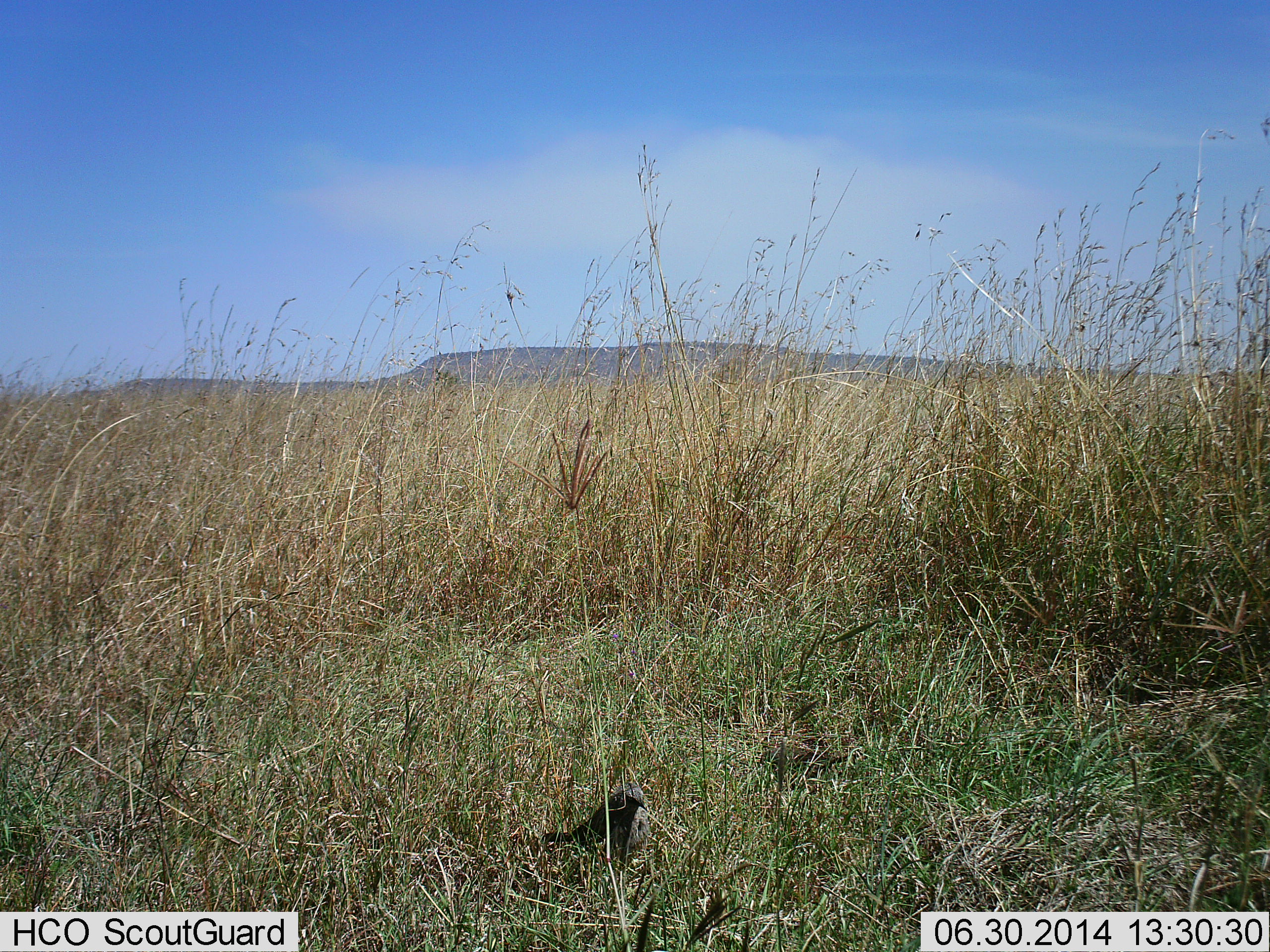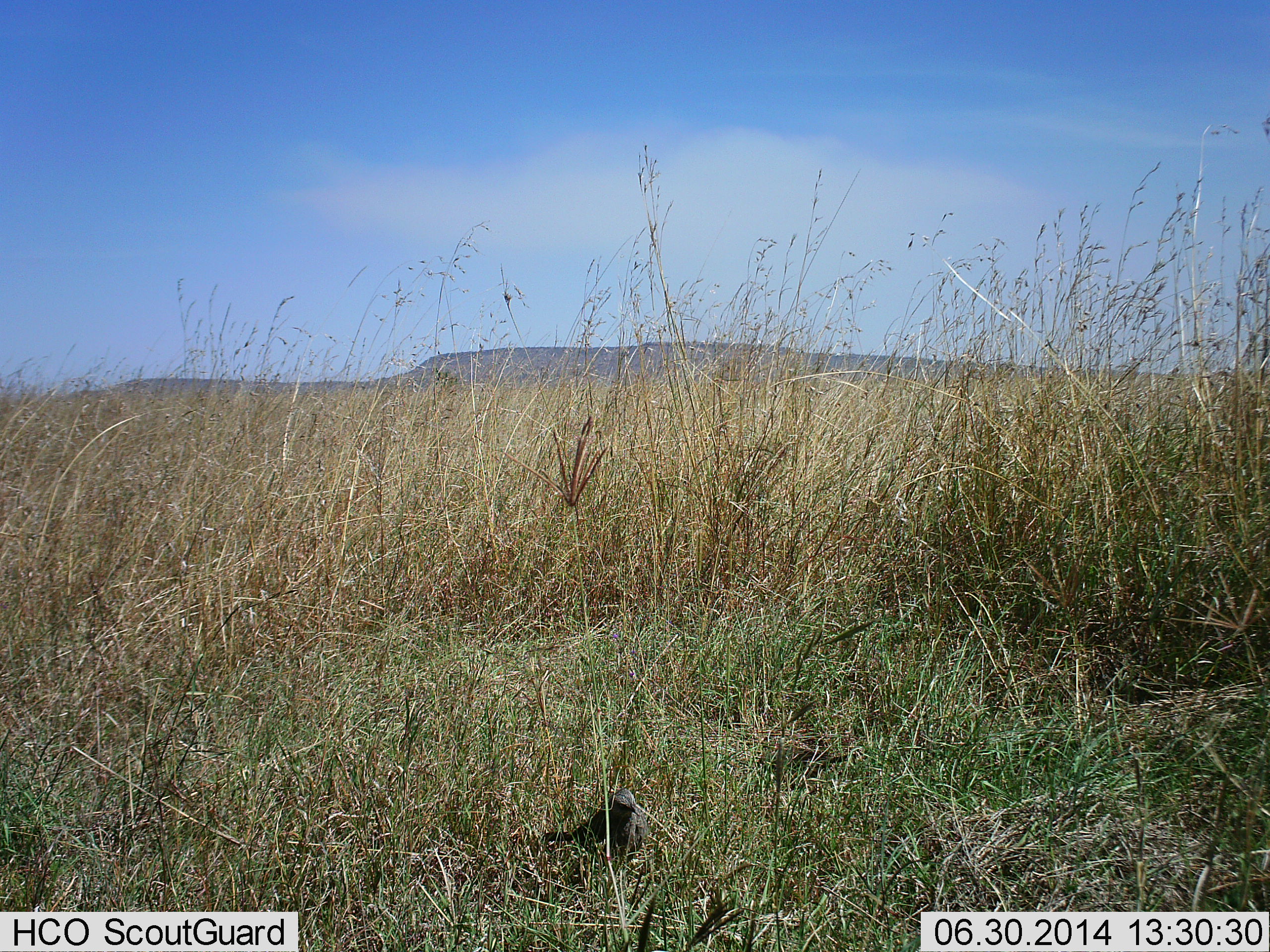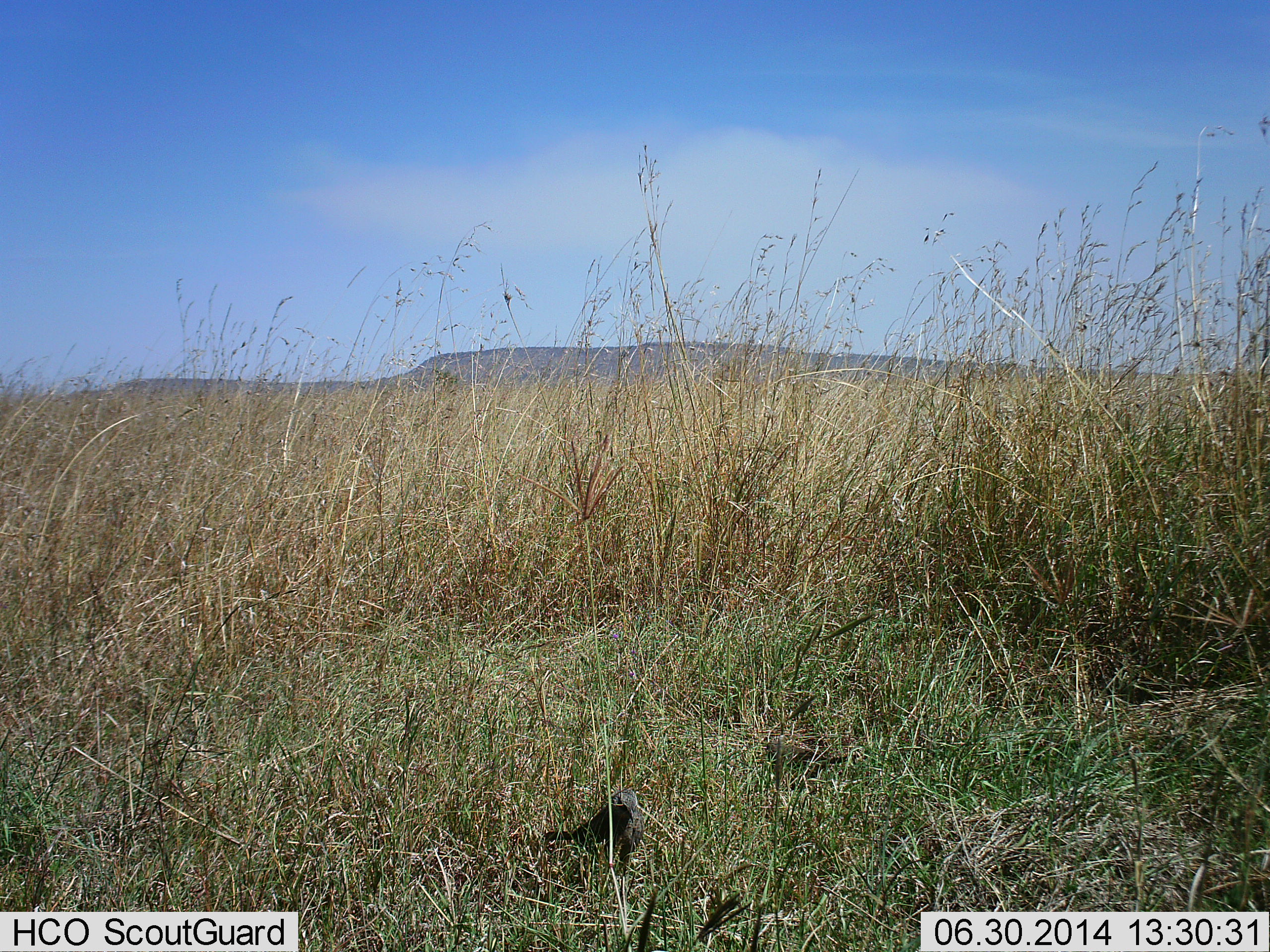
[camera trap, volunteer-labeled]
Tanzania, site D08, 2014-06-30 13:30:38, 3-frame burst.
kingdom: Animalia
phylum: Chordata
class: Aves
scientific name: Aves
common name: bird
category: otherbird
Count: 1.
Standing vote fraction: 60%.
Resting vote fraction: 30%.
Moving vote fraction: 10%.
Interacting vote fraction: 0%.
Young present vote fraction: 0%.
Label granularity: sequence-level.